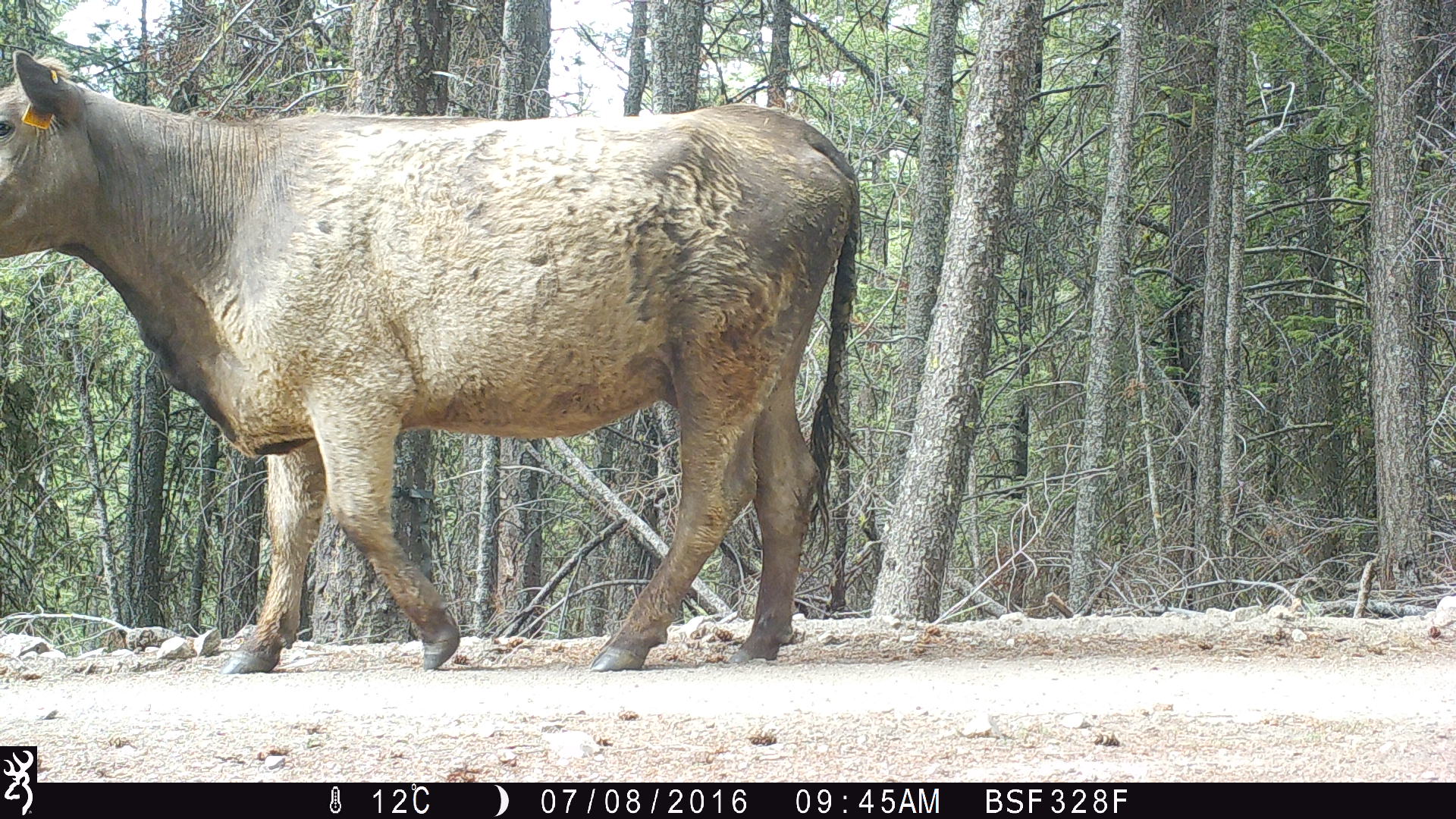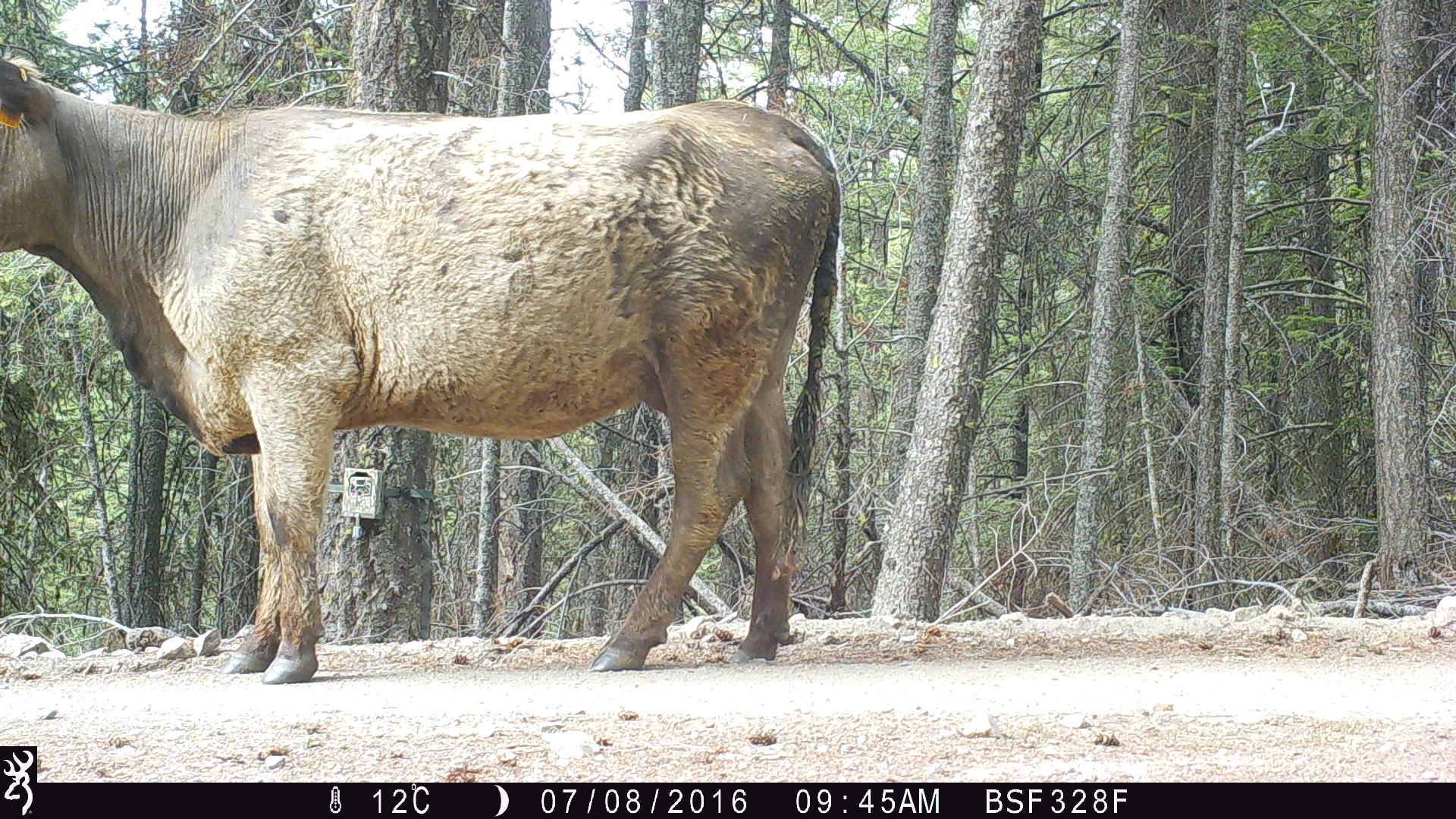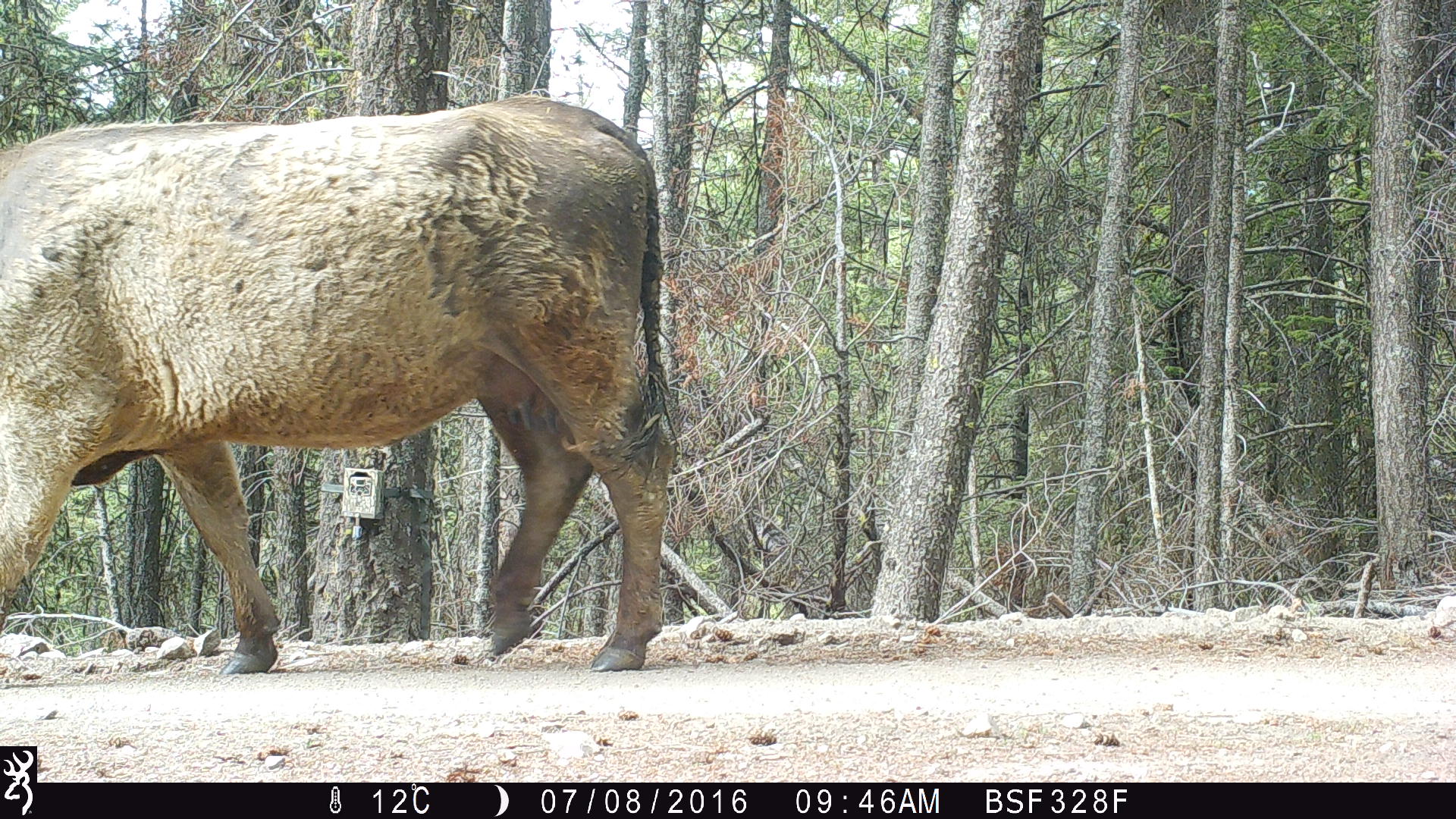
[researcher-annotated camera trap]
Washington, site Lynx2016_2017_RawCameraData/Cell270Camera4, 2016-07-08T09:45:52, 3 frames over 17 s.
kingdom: Animalia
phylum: Chordata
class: Mammalia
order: Artiodactyla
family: Bovidae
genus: Bos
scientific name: Bos taurus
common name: domestic cattle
Domestic cattle (Bos taurus). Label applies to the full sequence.